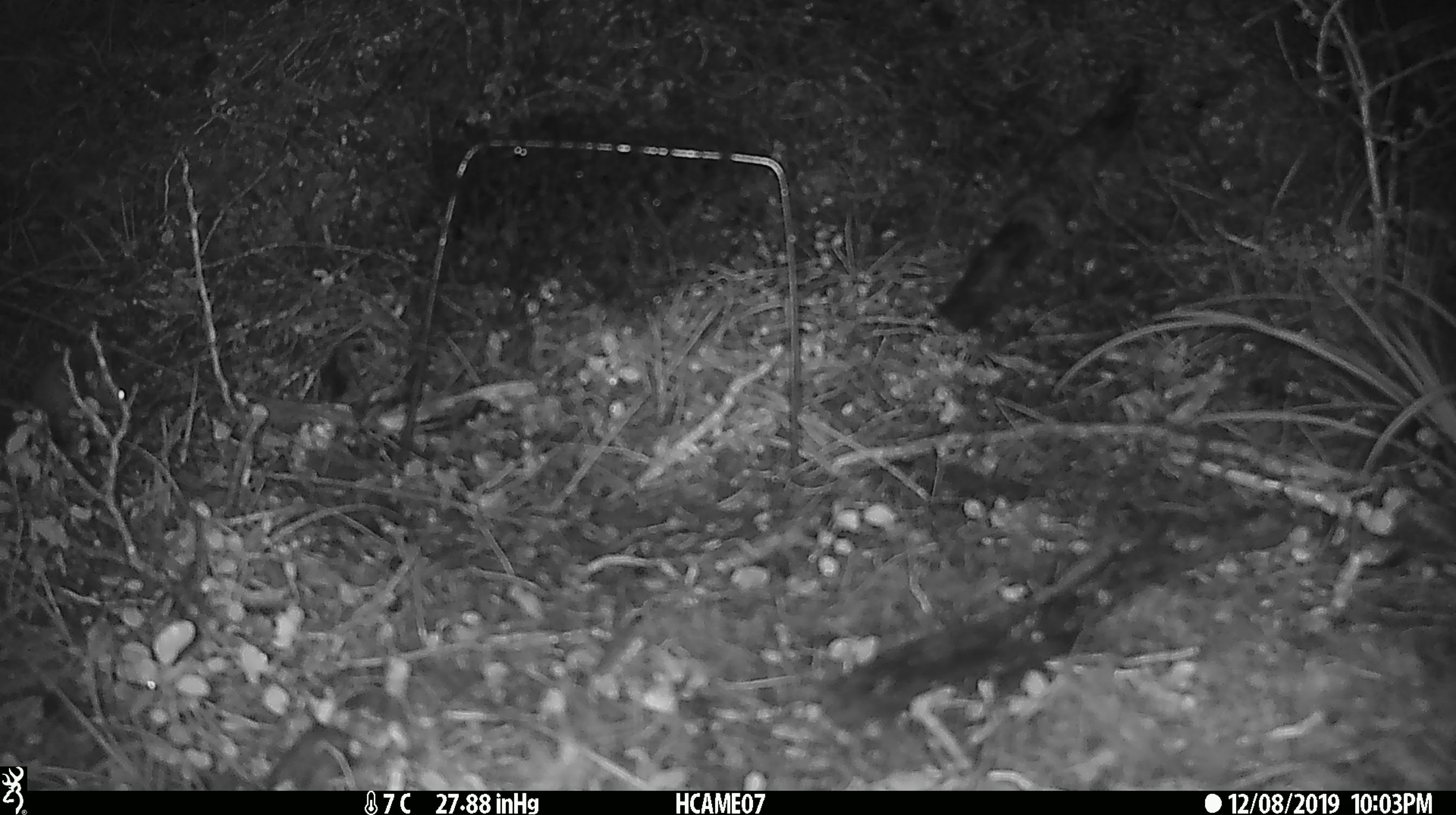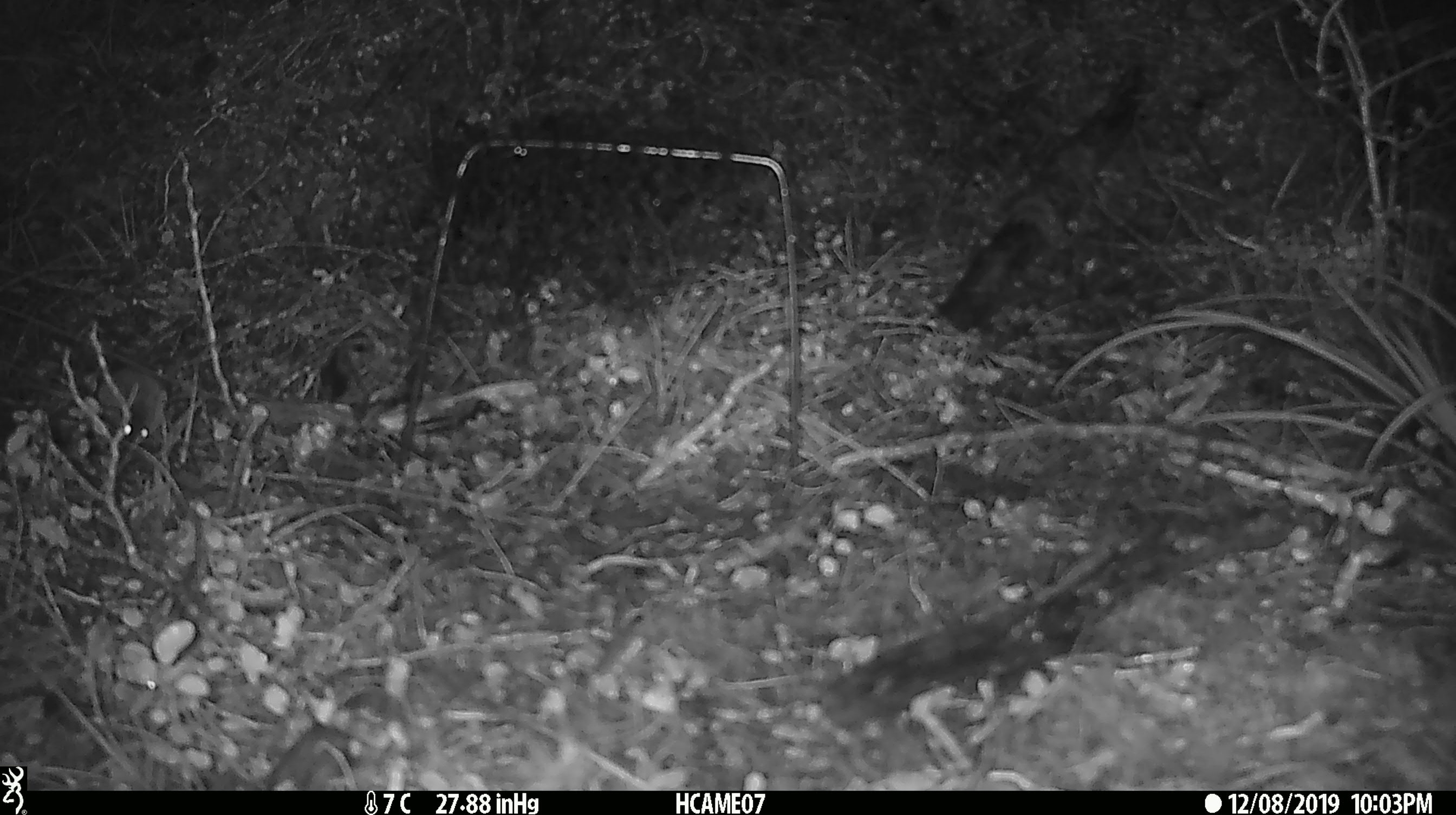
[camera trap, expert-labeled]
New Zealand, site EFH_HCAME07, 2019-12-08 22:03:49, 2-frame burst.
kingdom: Animalia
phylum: Chordata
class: Mammalia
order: Rodentia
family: Muridae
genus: Mus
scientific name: Mus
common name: mouse